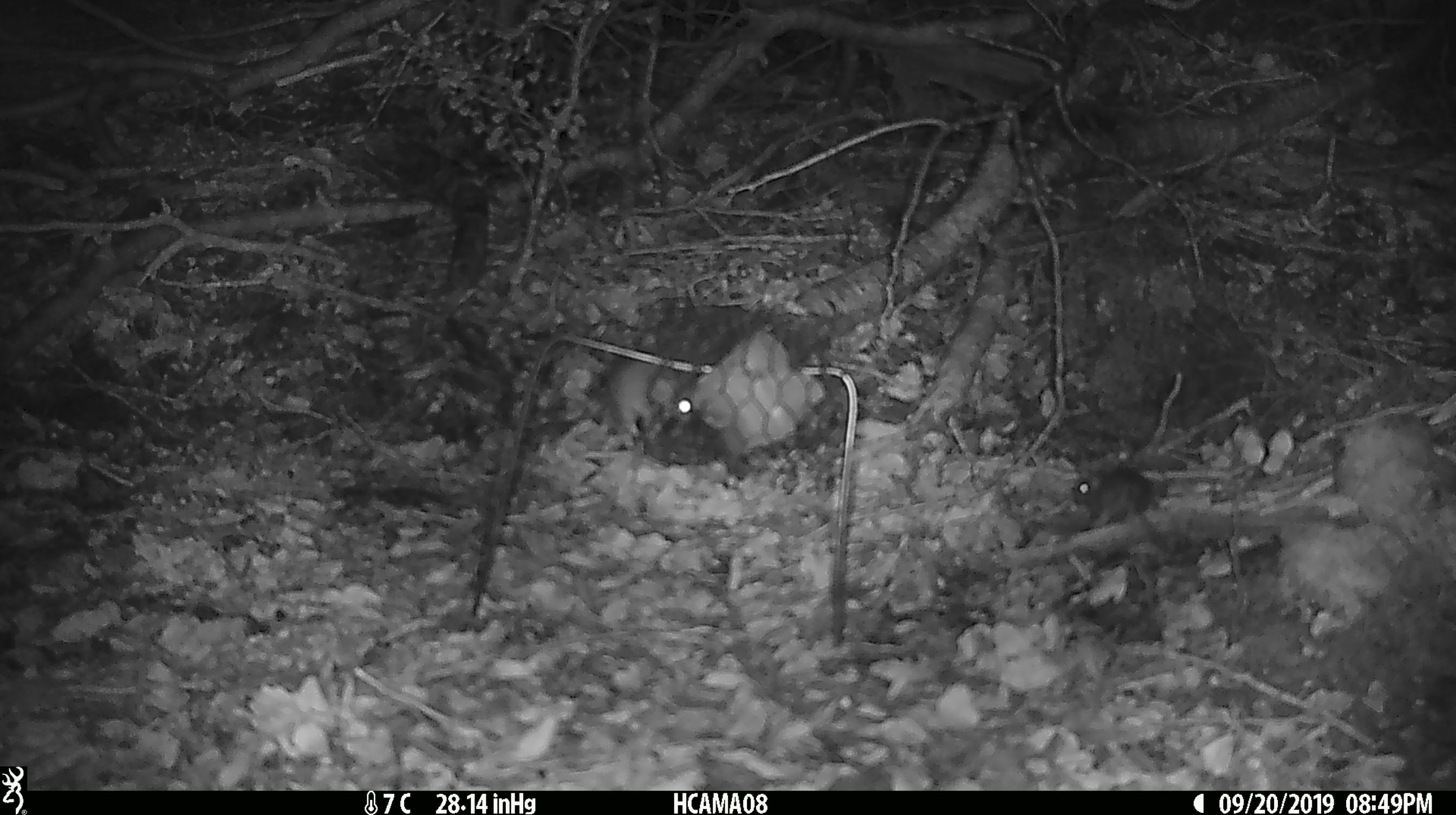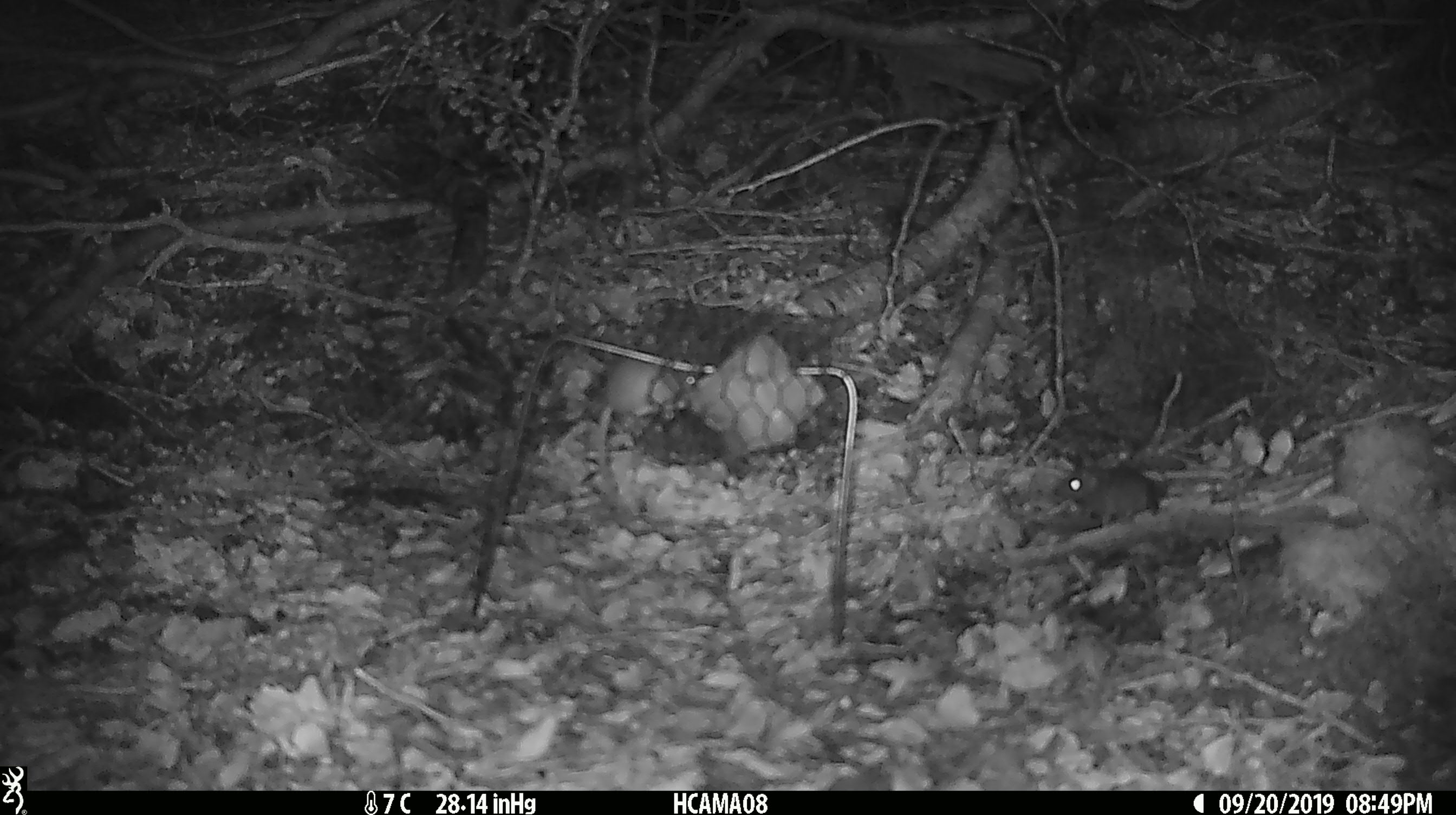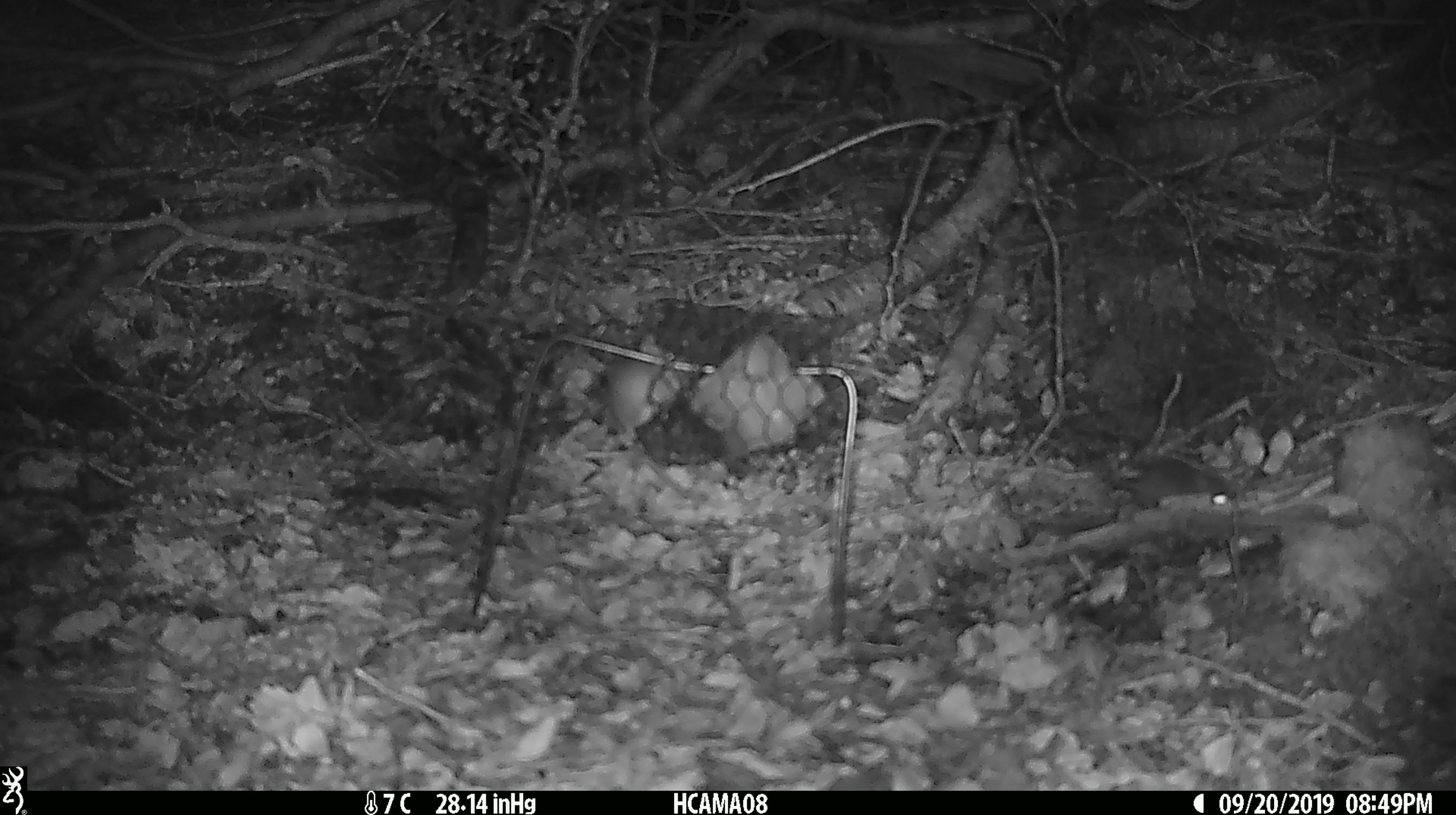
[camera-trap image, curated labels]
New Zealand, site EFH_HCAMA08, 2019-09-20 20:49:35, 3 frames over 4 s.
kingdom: Animalia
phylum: Chordata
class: Mammalia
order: Rodentia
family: Muridae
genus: Mus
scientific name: Mus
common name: mouse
Mouse (Mus).